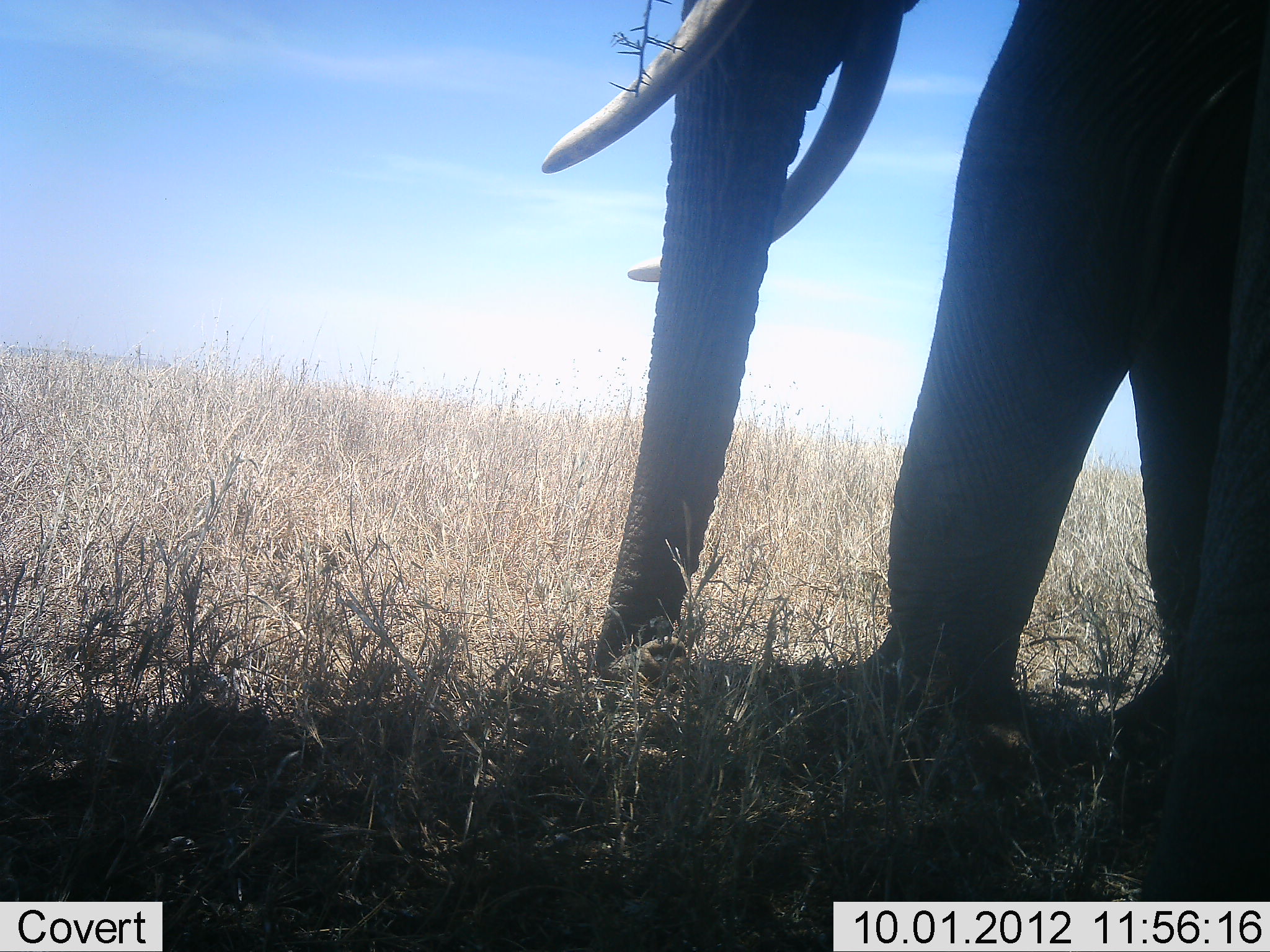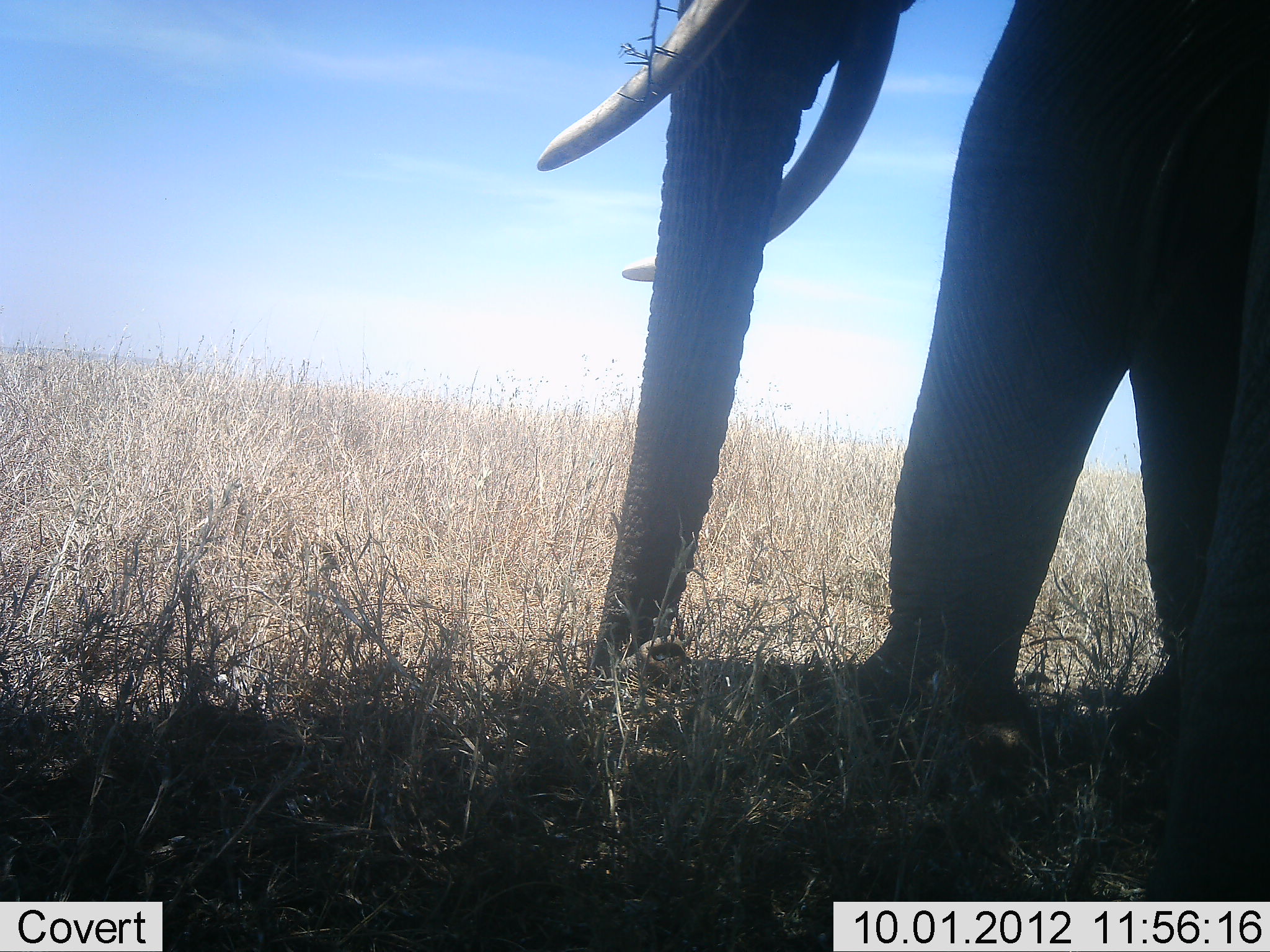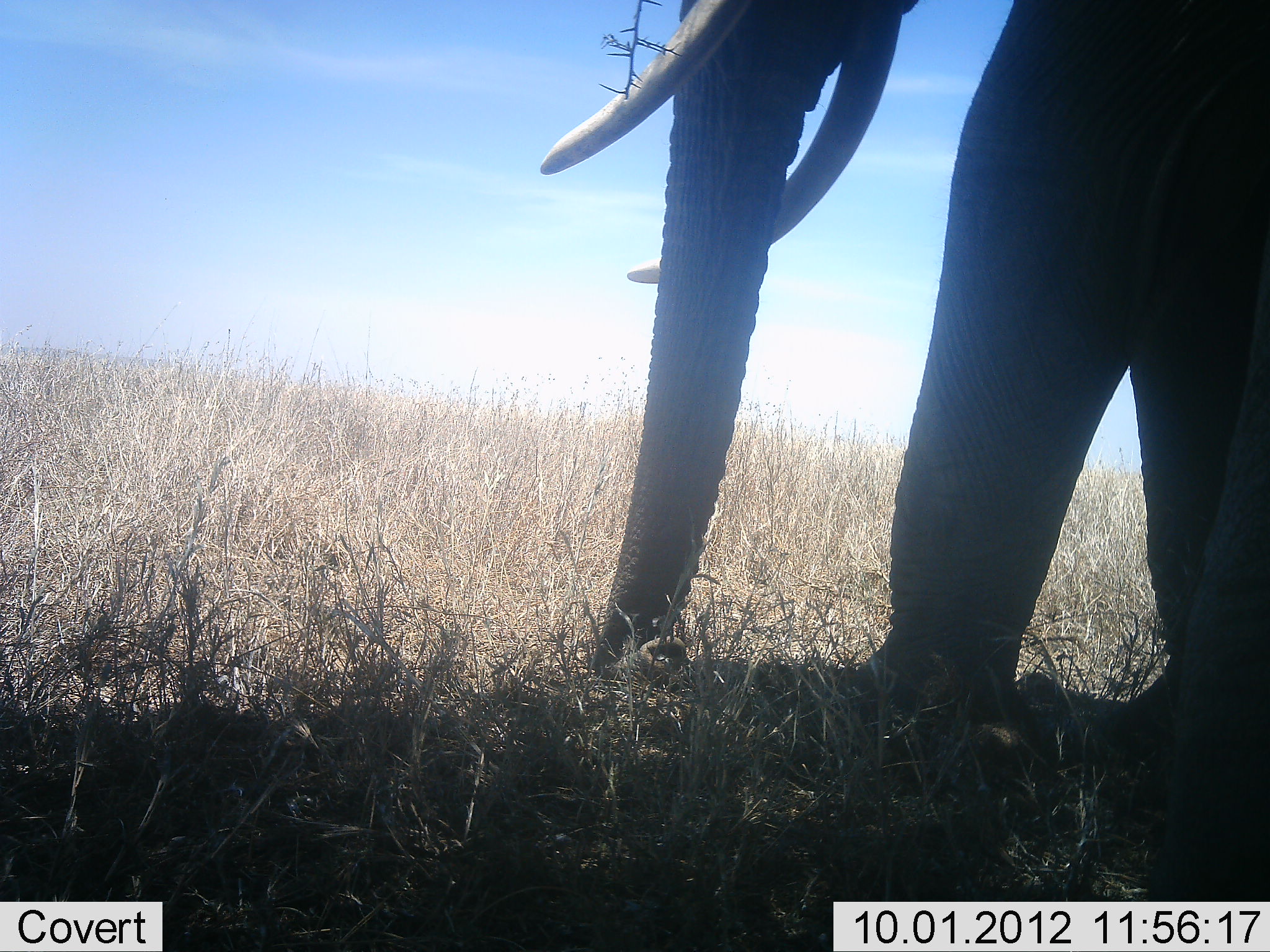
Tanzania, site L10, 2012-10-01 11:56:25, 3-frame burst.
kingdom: Animalia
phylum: Chordata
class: Mammalia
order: Proboscidea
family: Elephantidae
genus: Loxodonta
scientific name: Loxodonta africana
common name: african bush elephant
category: elephant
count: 1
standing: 100%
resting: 0%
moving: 0%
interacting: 0%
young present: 0%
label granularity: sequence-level